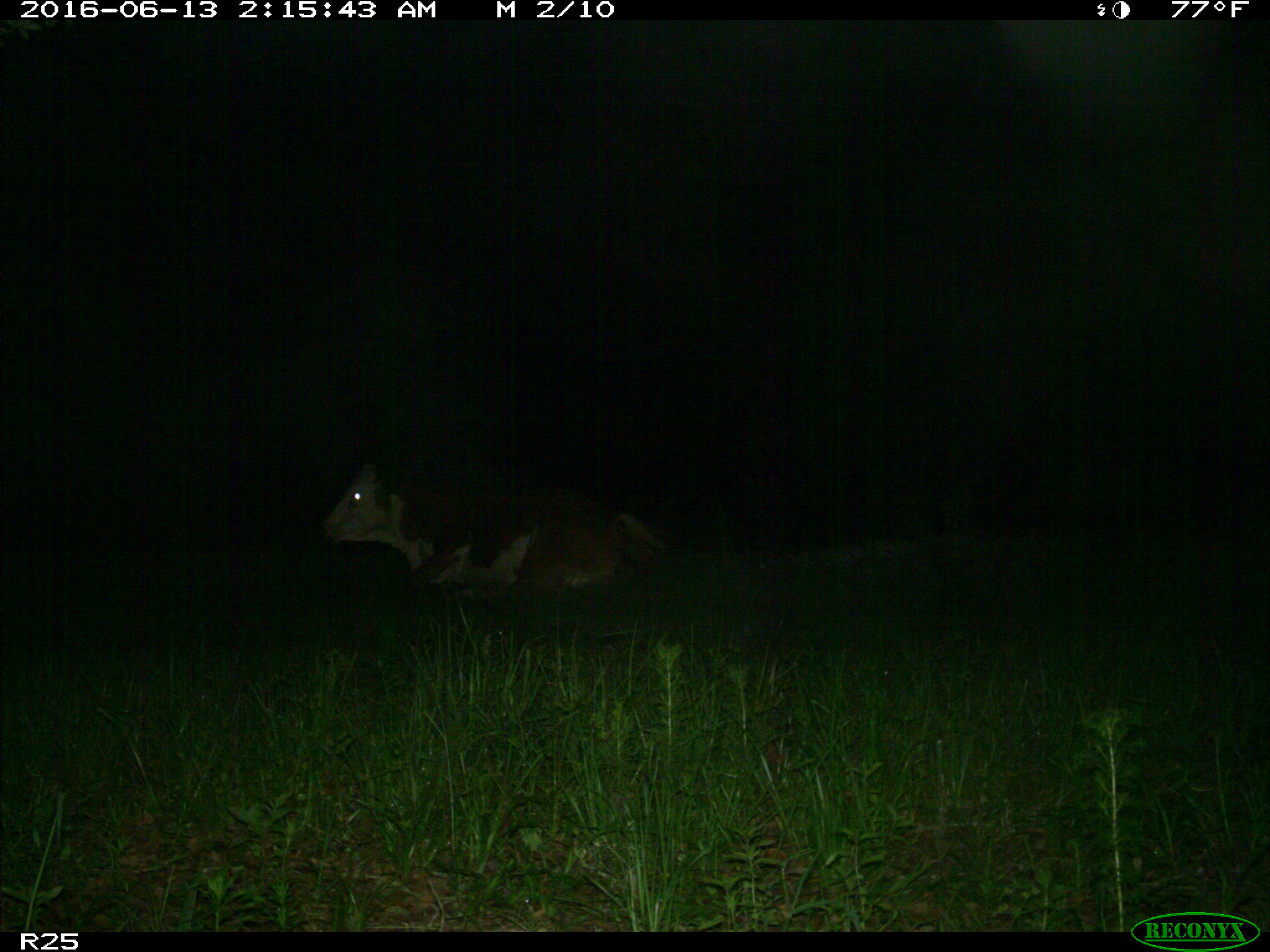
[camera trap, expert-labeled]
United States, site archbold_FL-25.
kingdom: Animalia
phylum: Chordata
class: Mammalia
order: Artiodactyla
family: Bovidae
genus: Bos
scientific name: Bos taurus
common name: domestic cow